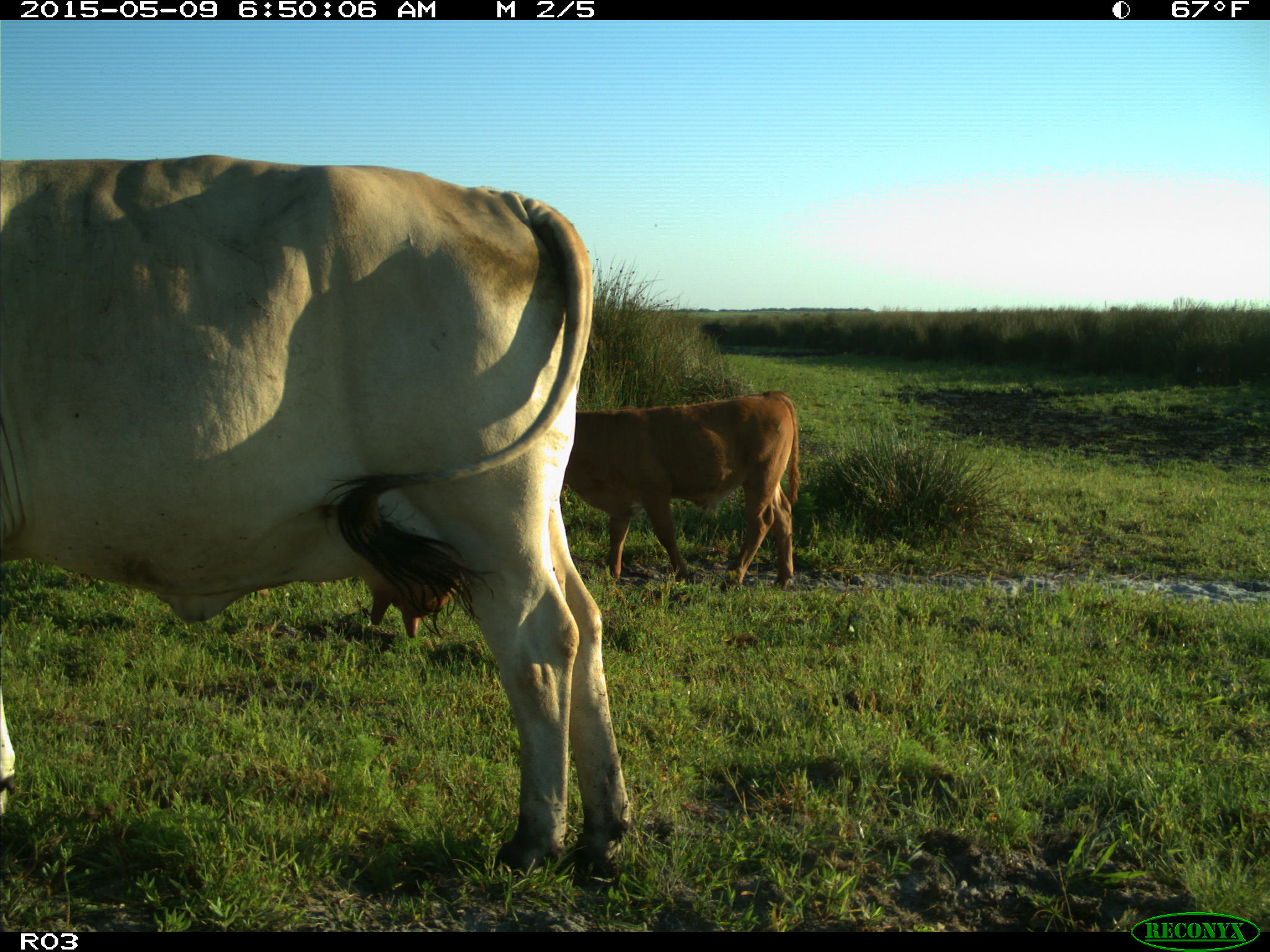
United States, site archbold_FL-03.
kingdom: Animalia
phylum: Chordata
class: Mammalia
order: Artiodactyla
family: Bovidae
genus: Bos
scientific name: Bos taurus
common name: domestic cow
Bos taurus (domestic cow).